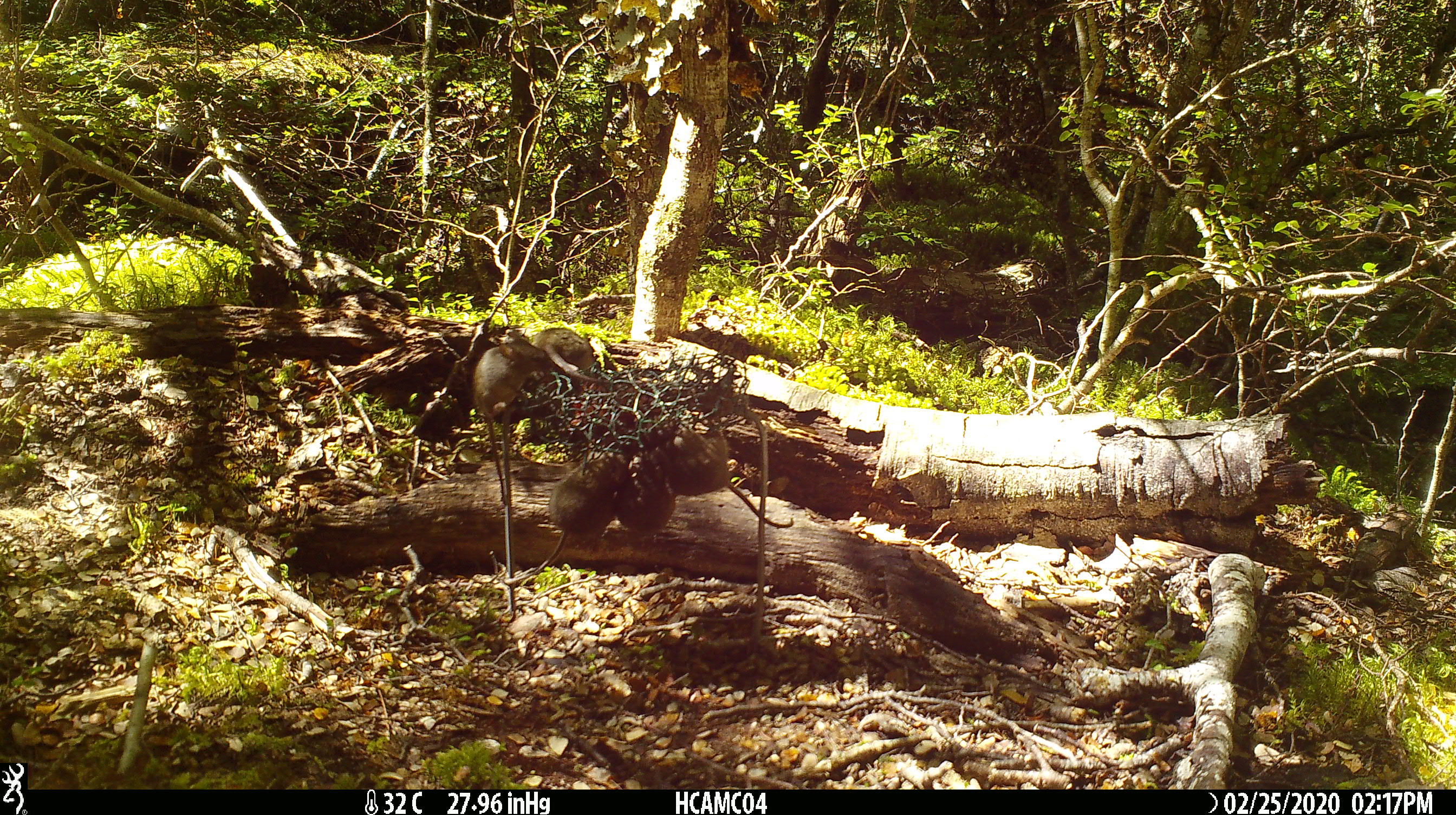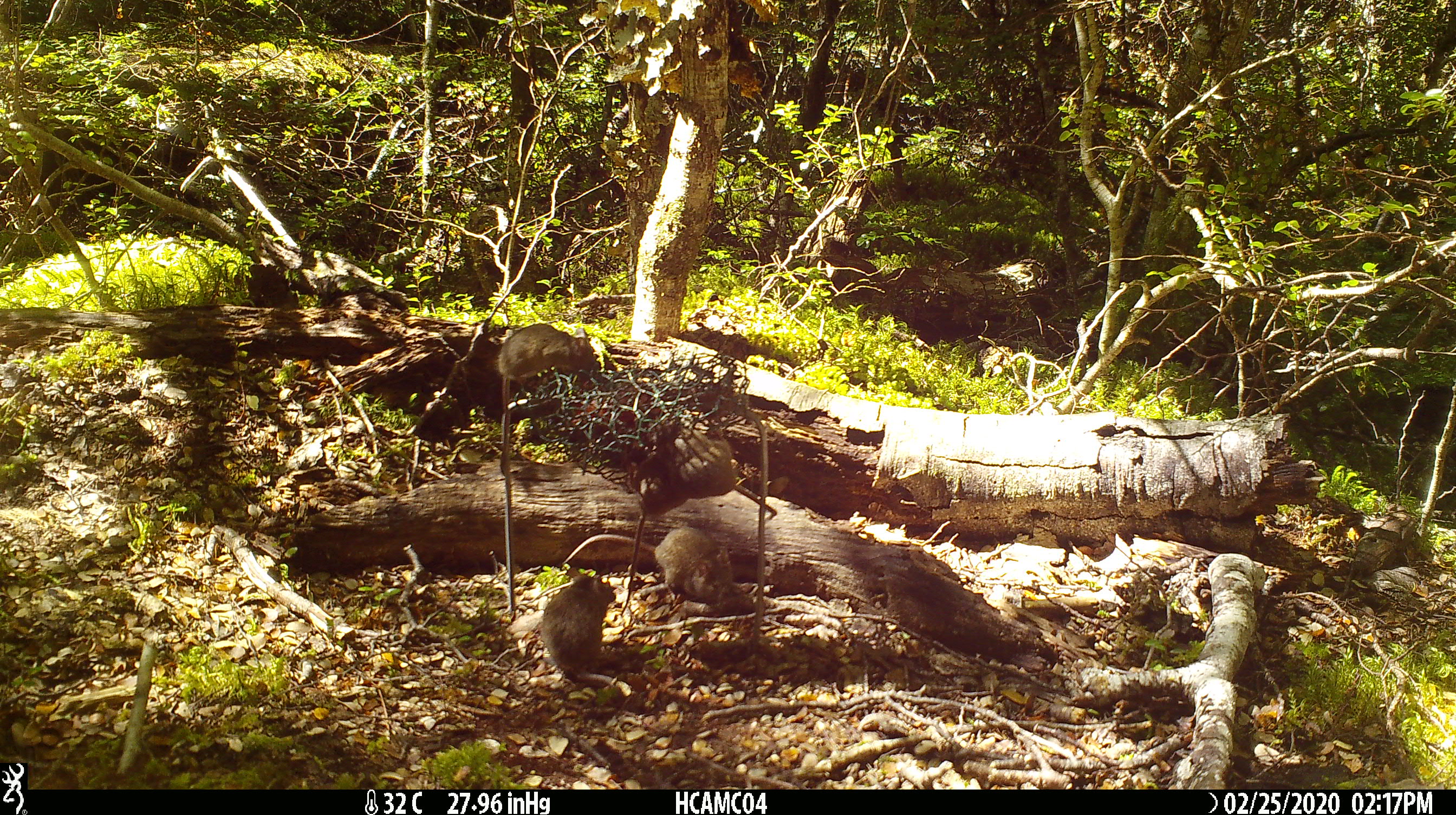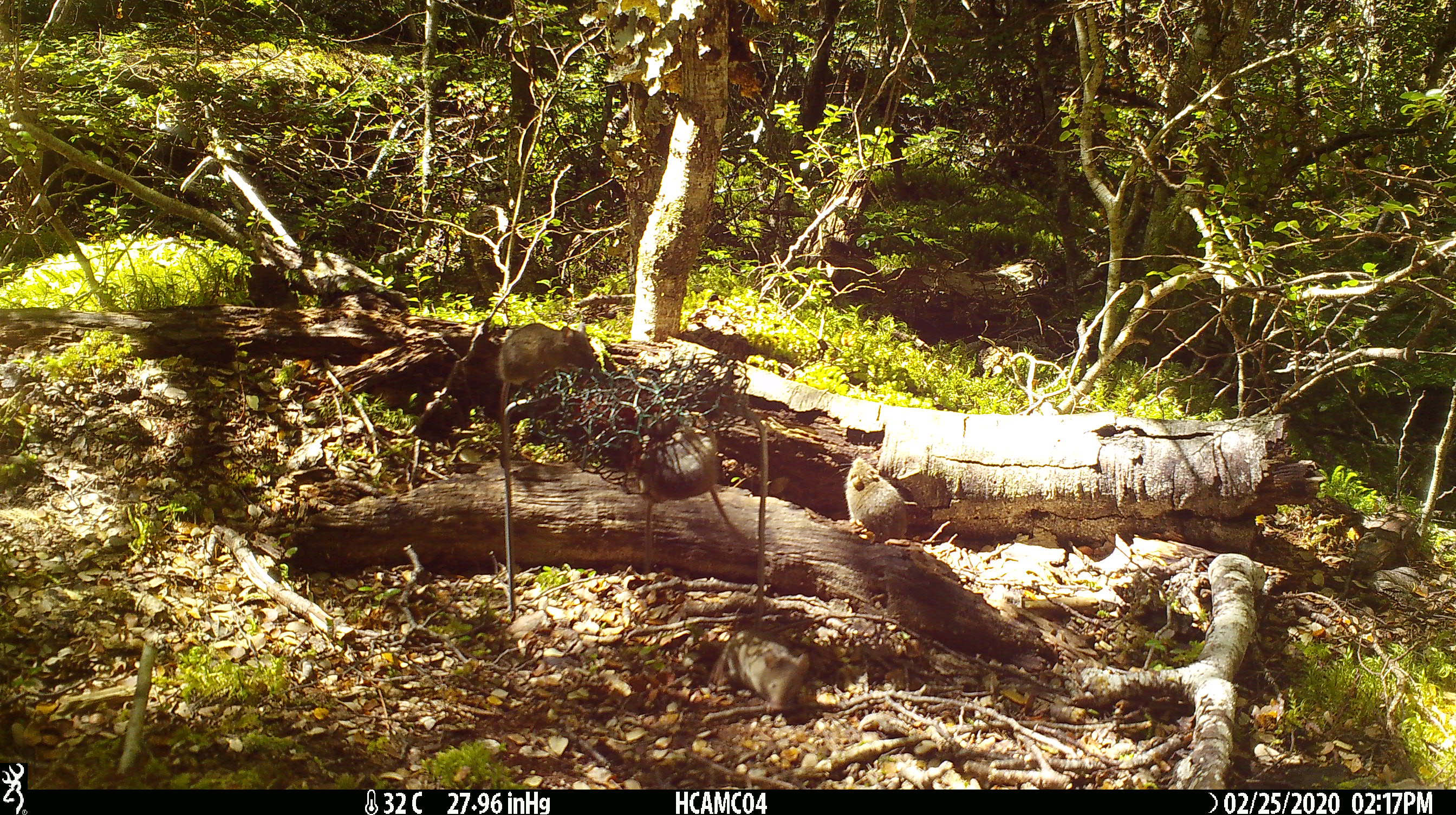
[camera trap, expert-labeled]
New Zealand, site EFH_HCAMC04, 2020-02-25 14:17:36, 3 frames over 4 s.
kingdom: Animalia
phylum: Chordata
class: Mammalia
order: Rodentia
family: Muridae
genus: Mus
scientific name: Mus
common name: mouse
Mouse (Mus).